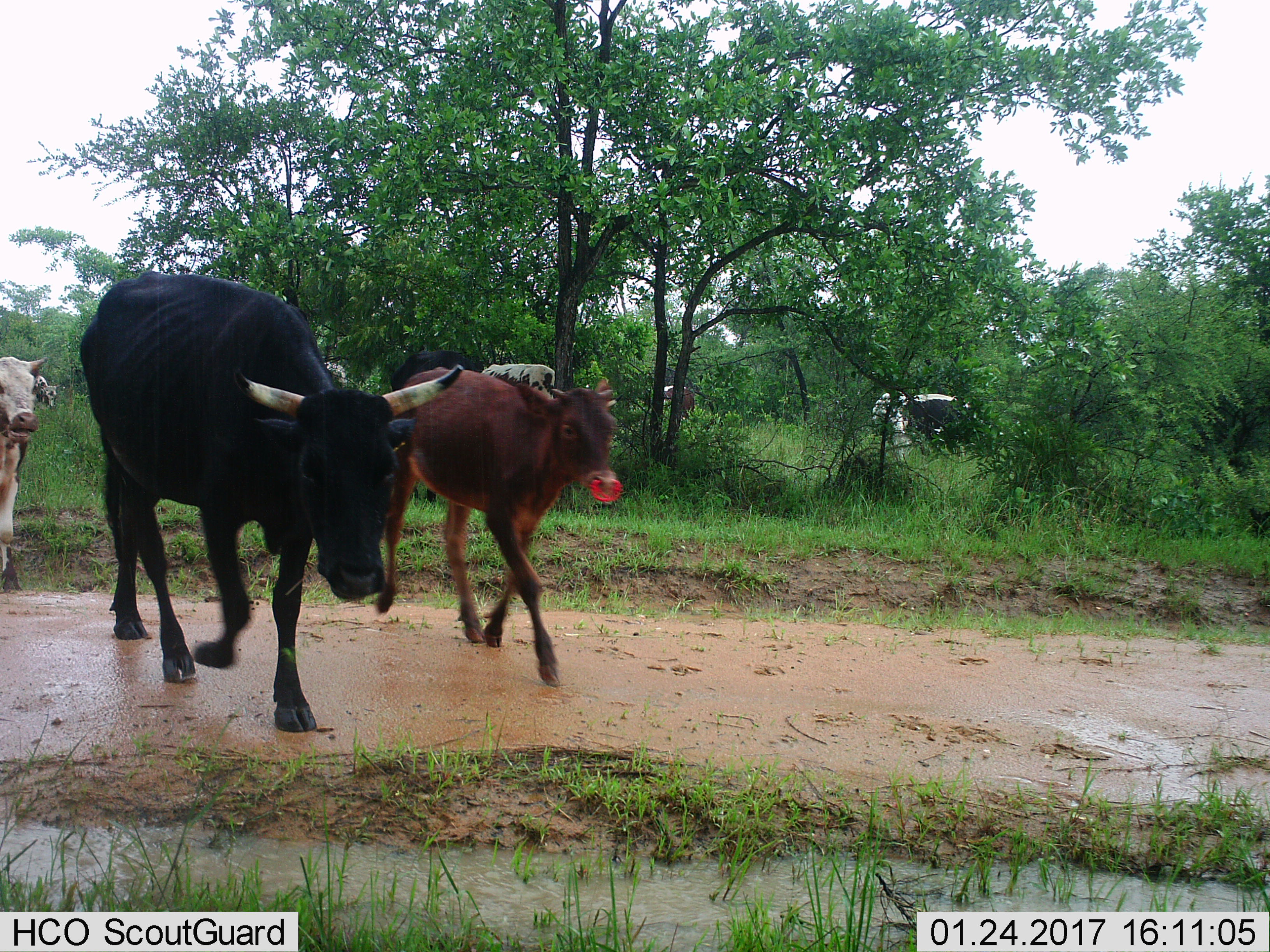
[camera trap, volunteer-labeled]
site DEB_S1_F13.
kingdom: Animalia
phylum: Chordata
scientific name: Vertebrata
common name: domestic animal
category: domesticanimal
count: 8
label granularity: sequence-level